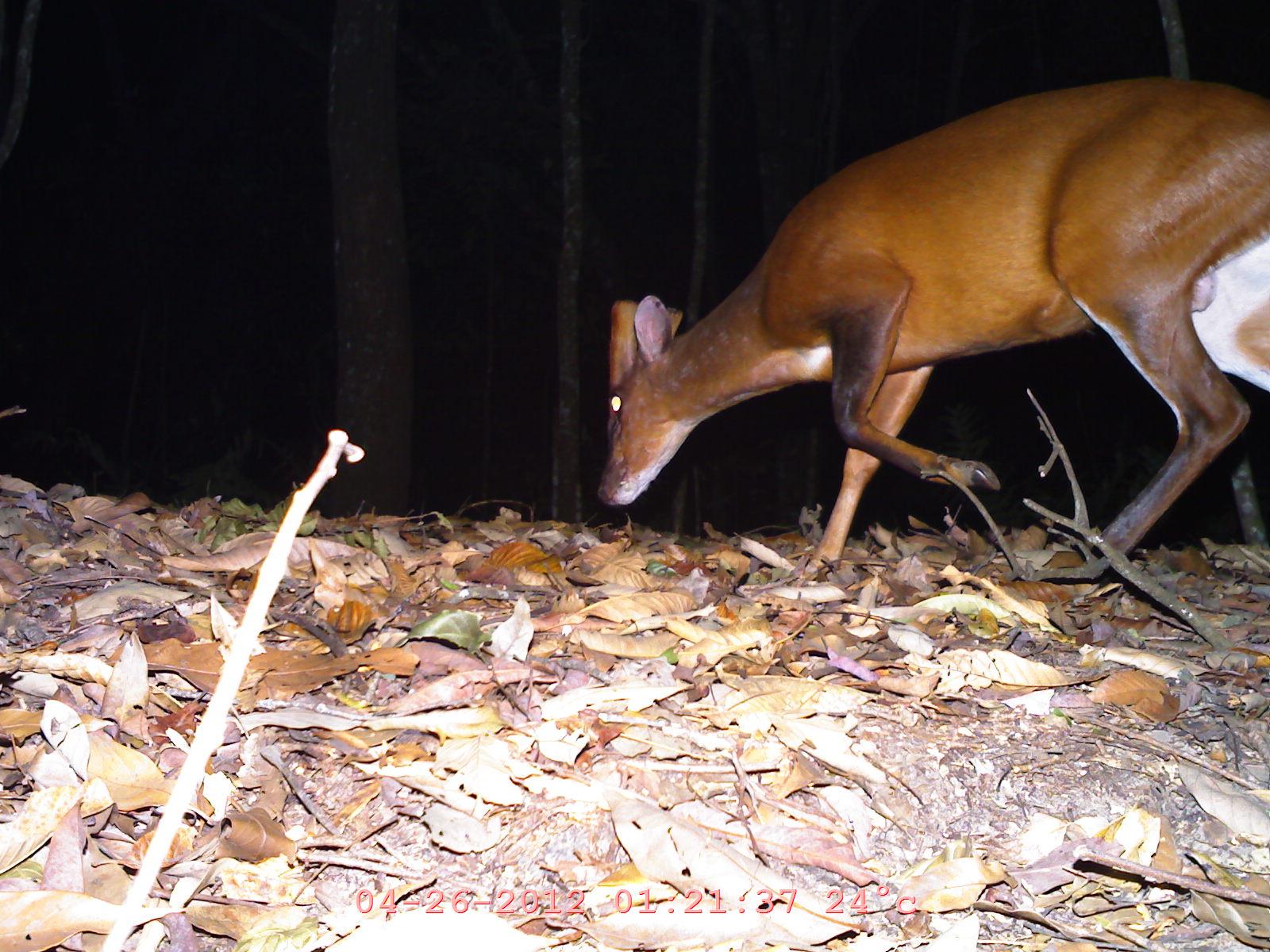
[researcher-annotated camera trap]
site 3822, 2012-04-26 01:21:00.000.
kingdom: Animalia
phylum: Chordata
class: Mammalia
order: Artiodactyla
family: Cervidae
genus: Muntiacus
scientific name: Muntiacus muntjak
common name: southern red muntjac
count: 1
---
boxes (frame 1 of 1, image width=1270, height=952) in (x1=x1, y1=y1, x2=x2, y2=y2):
muntiacus muntjak: (x1=592, y1=67, x2=1270, y2=581)